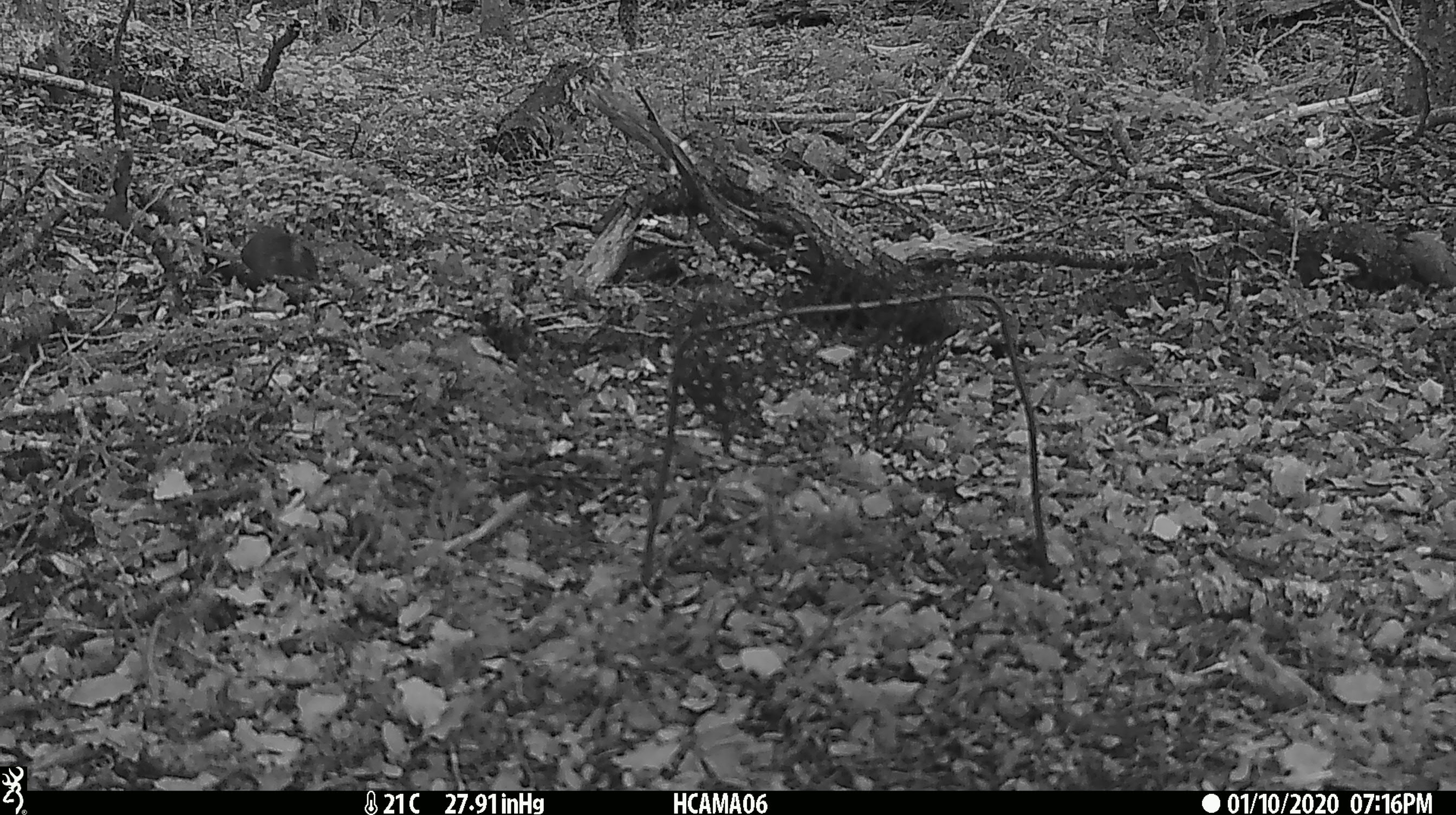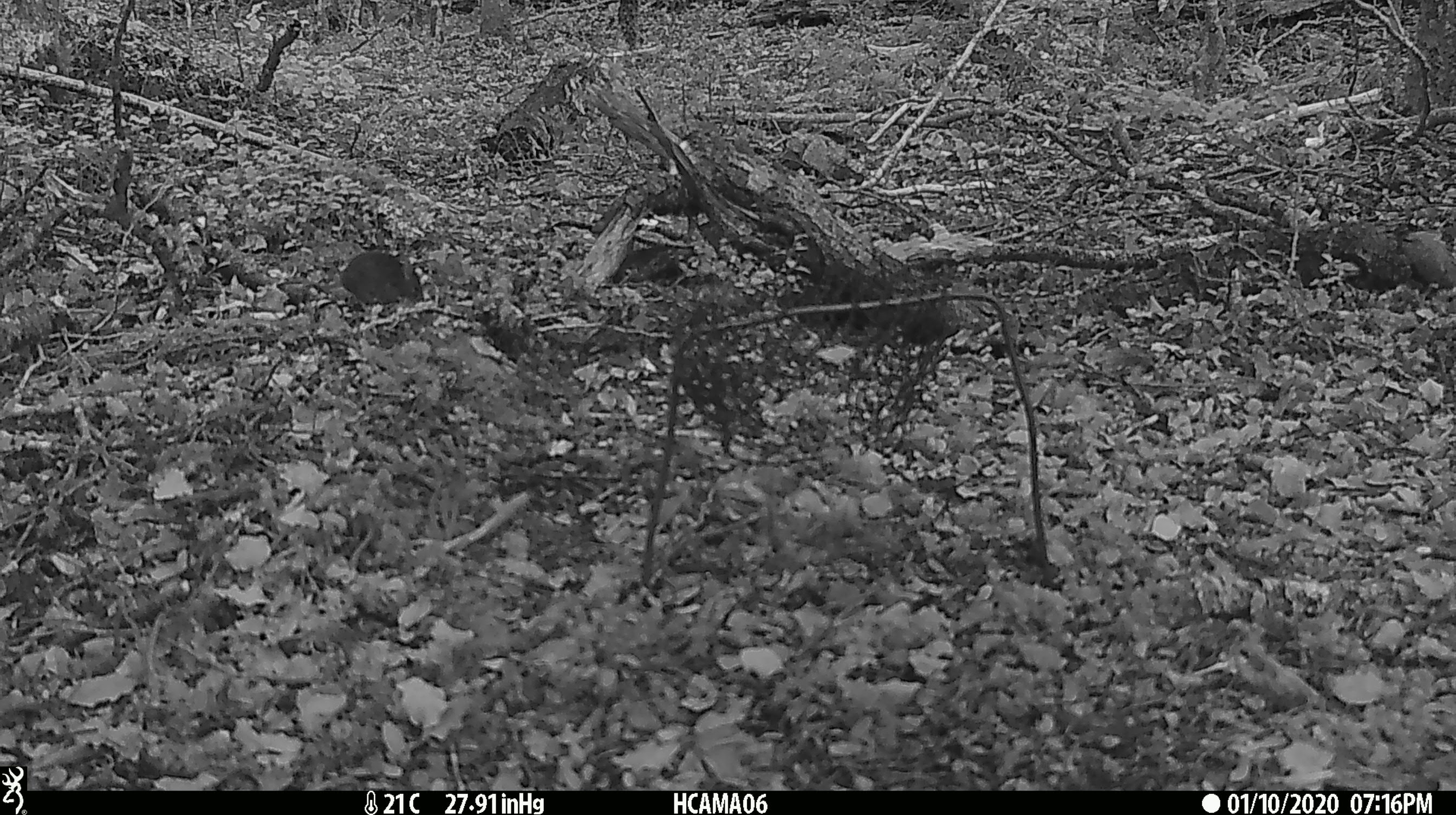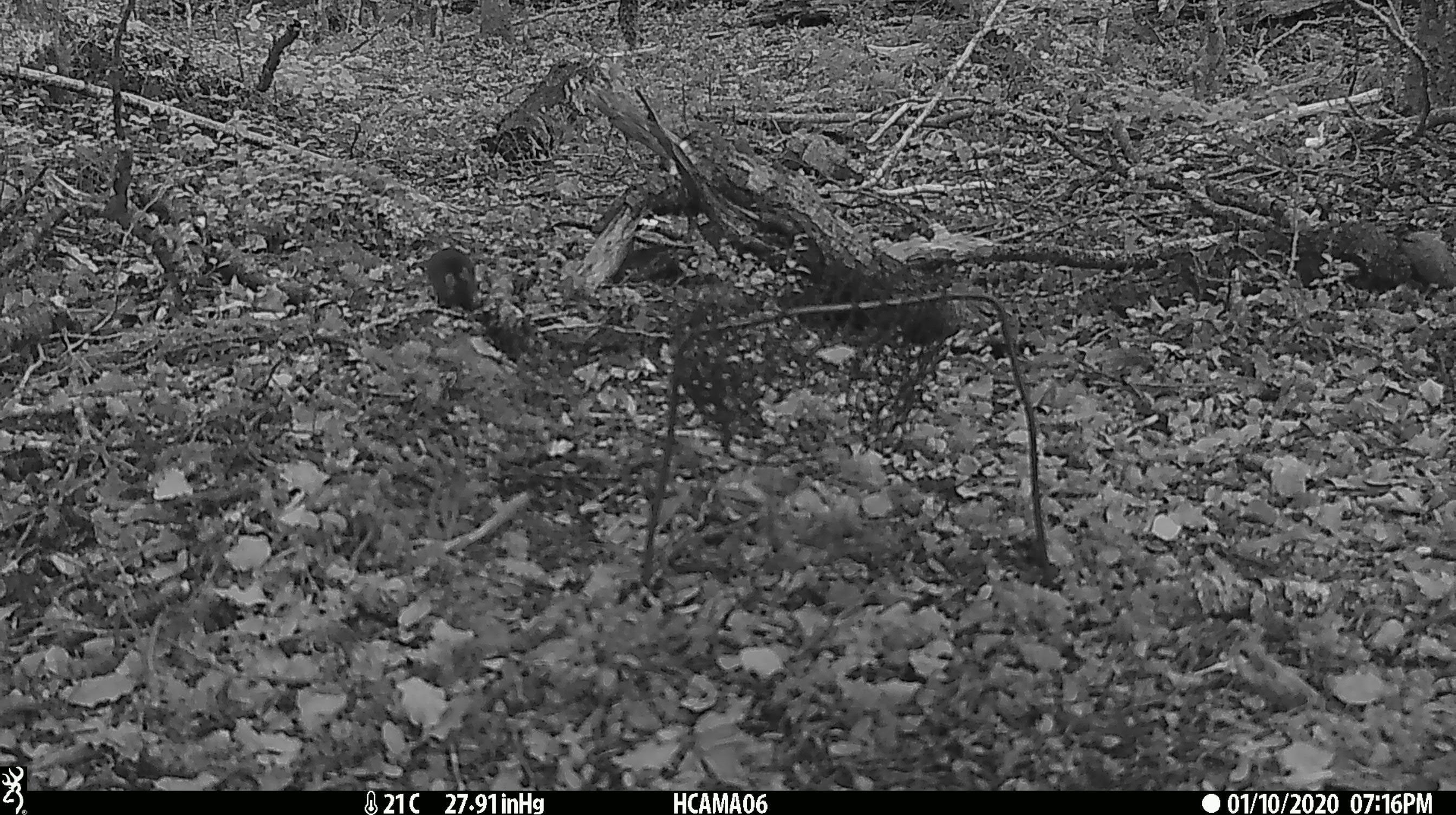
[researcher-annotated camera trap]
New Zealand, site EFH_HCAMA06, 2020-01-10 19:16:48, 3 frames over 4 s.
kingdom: Animalia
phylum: Chordata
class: Mammalia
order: Rodentia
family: Muridae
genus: Mus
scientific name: Mus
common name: mouse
Mouse (Mus).